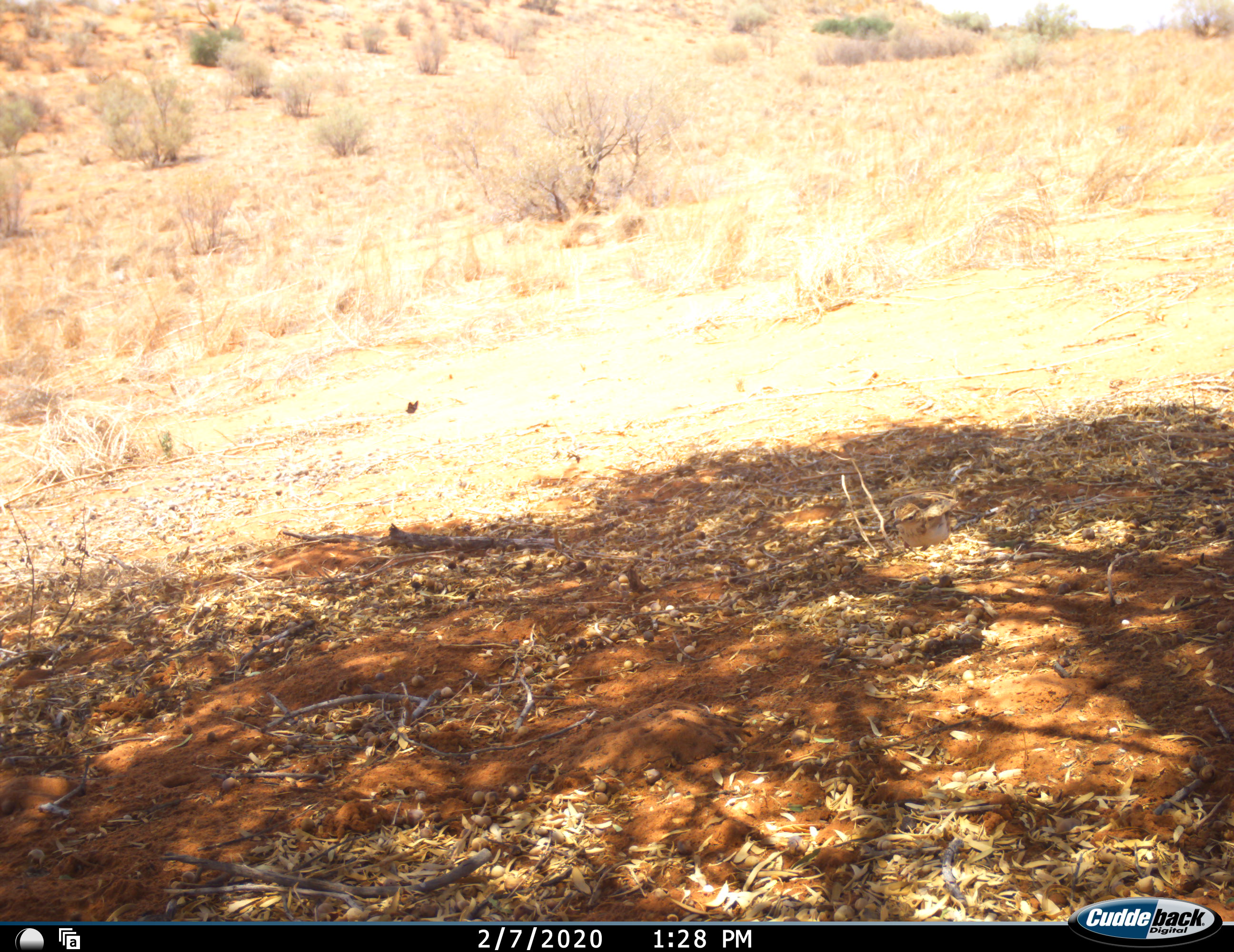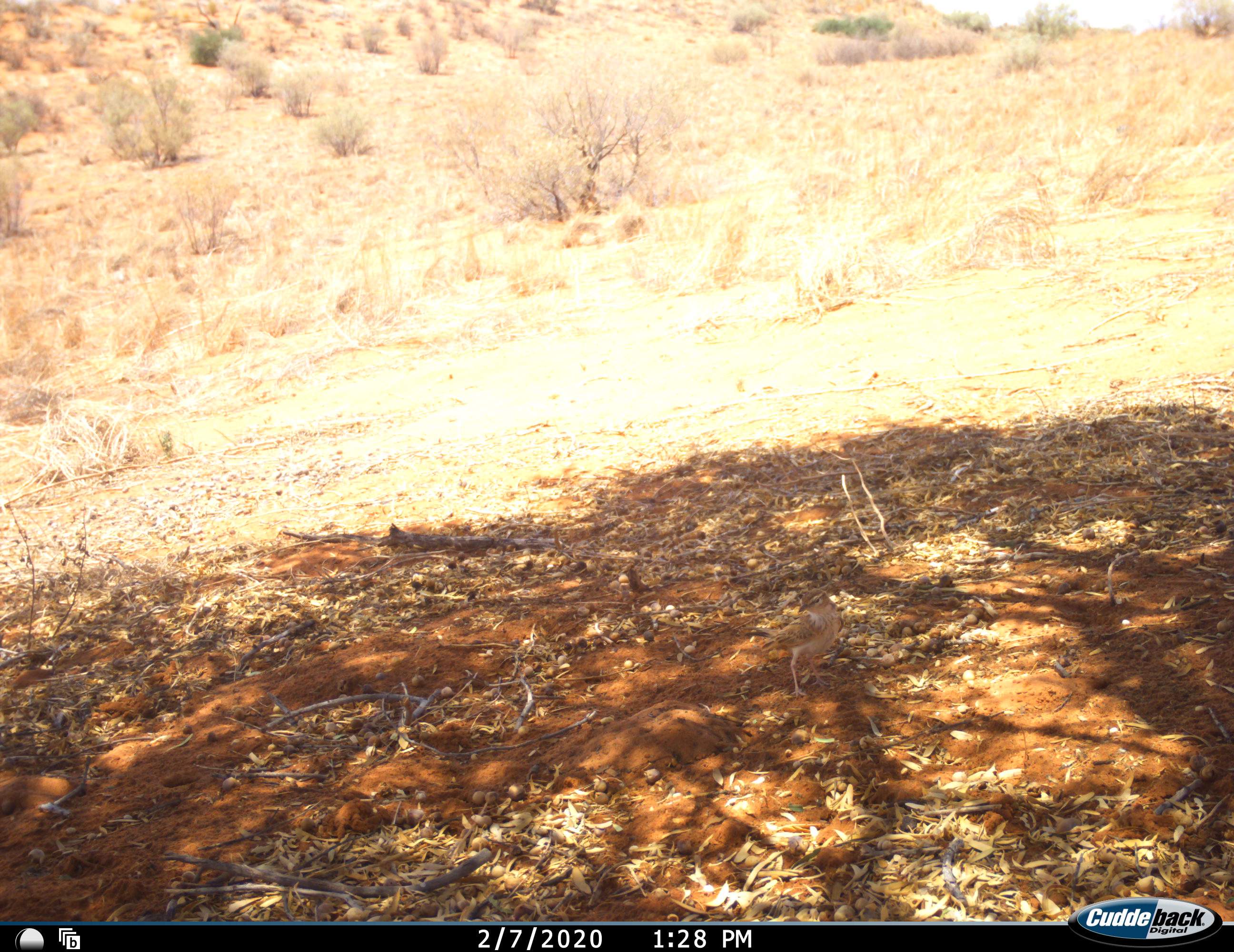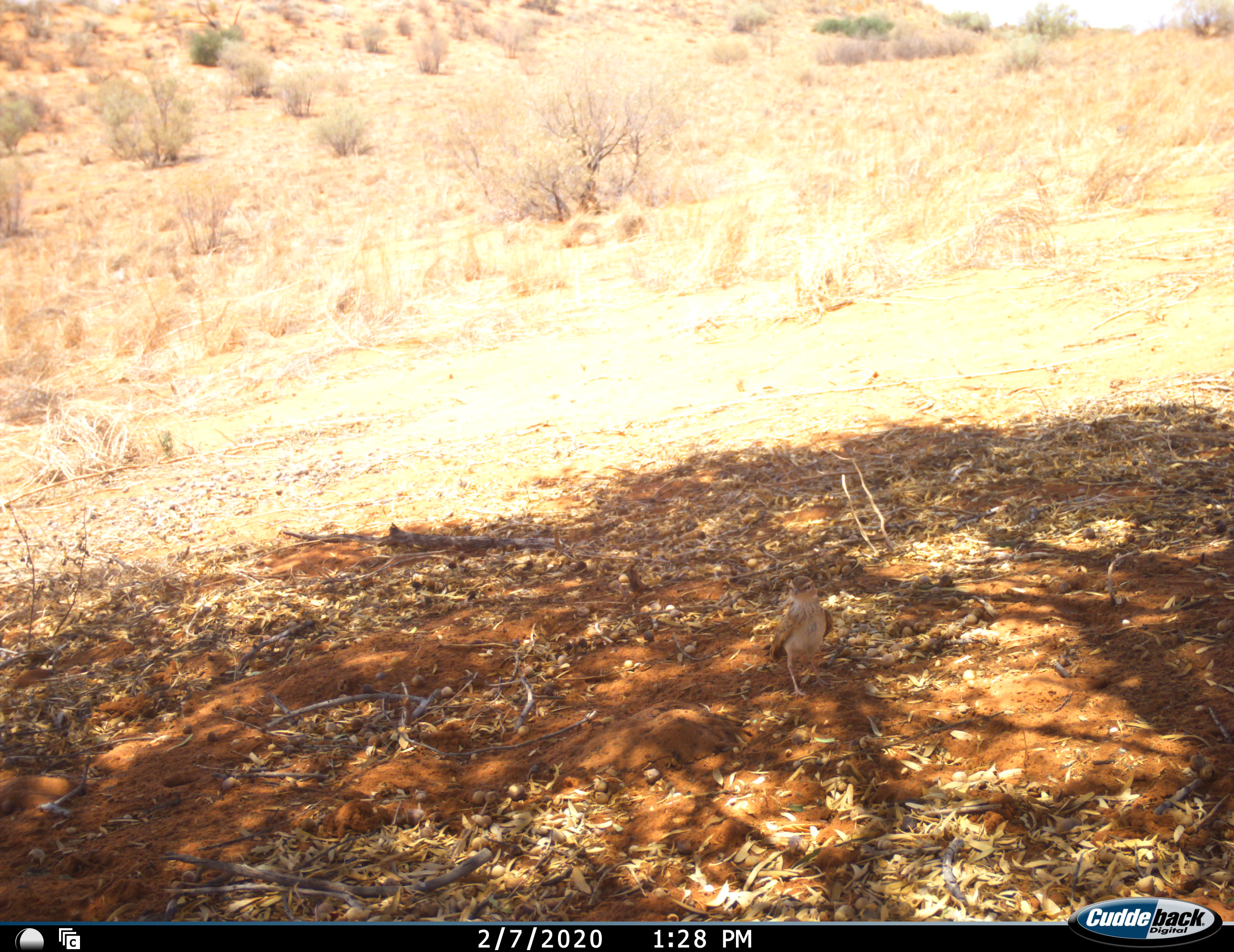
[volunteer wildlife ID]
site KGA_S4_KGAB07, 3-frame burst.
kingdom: Animalia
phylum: Chordata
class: Aves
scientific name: Aves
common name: bird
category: birdother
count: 1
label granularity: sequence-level